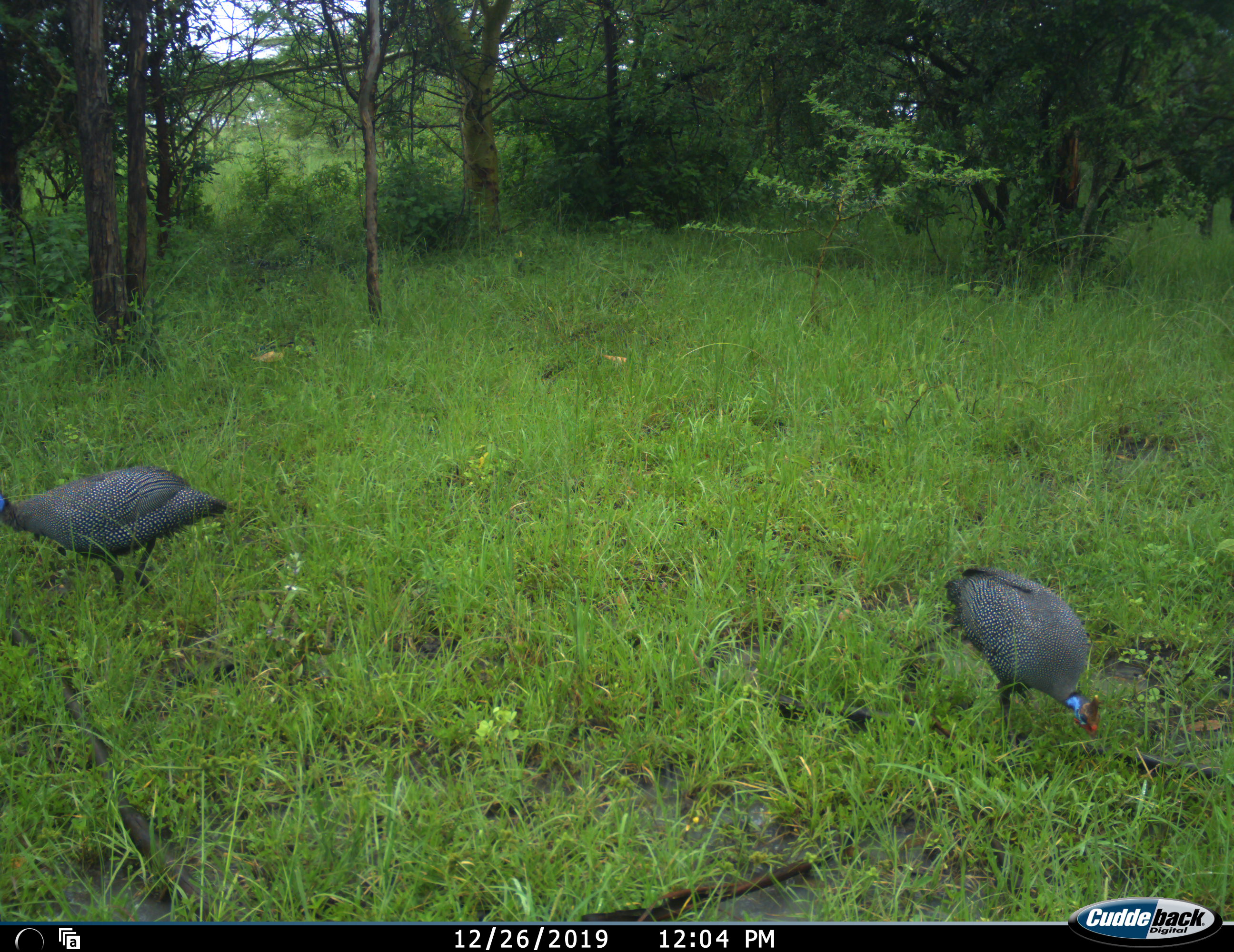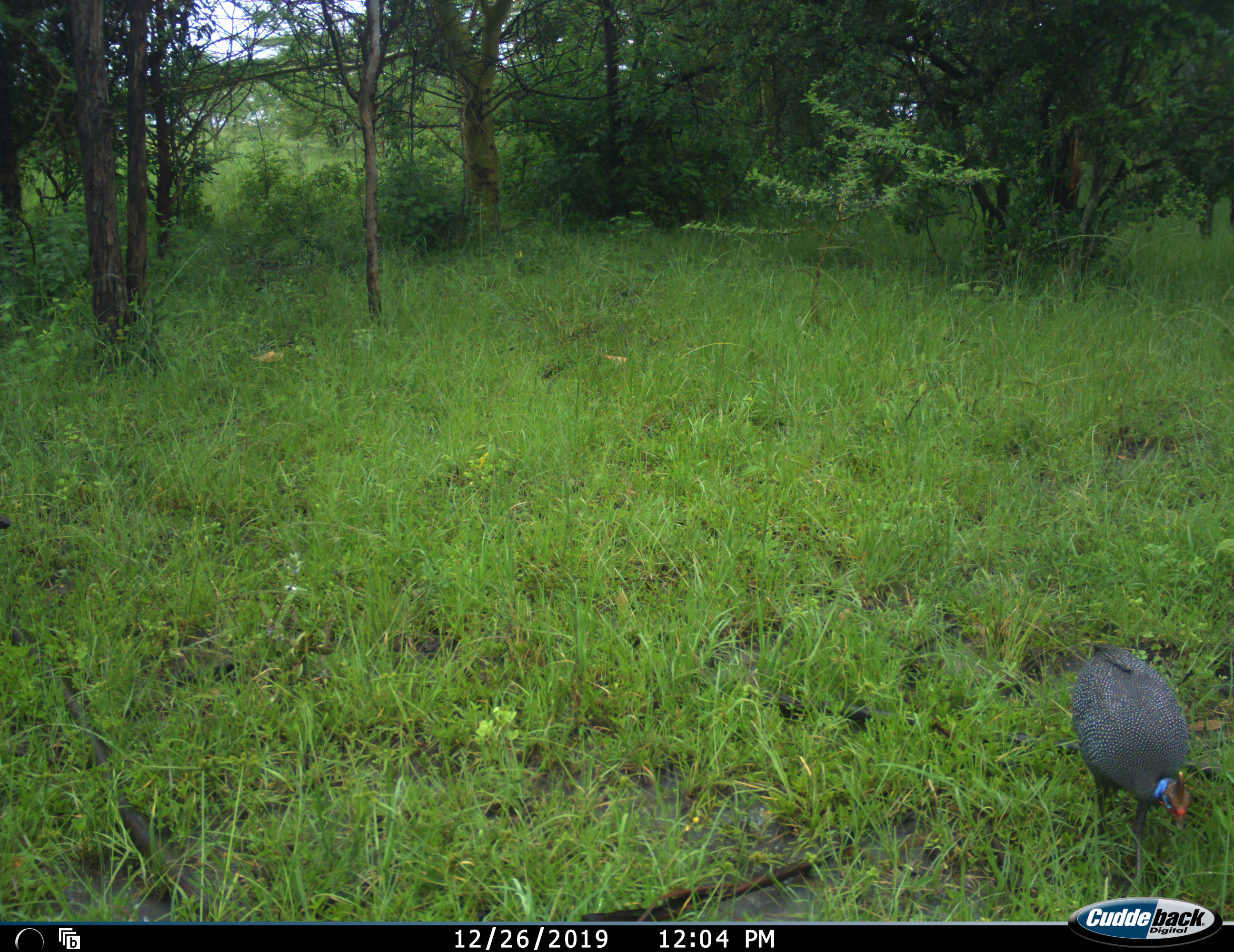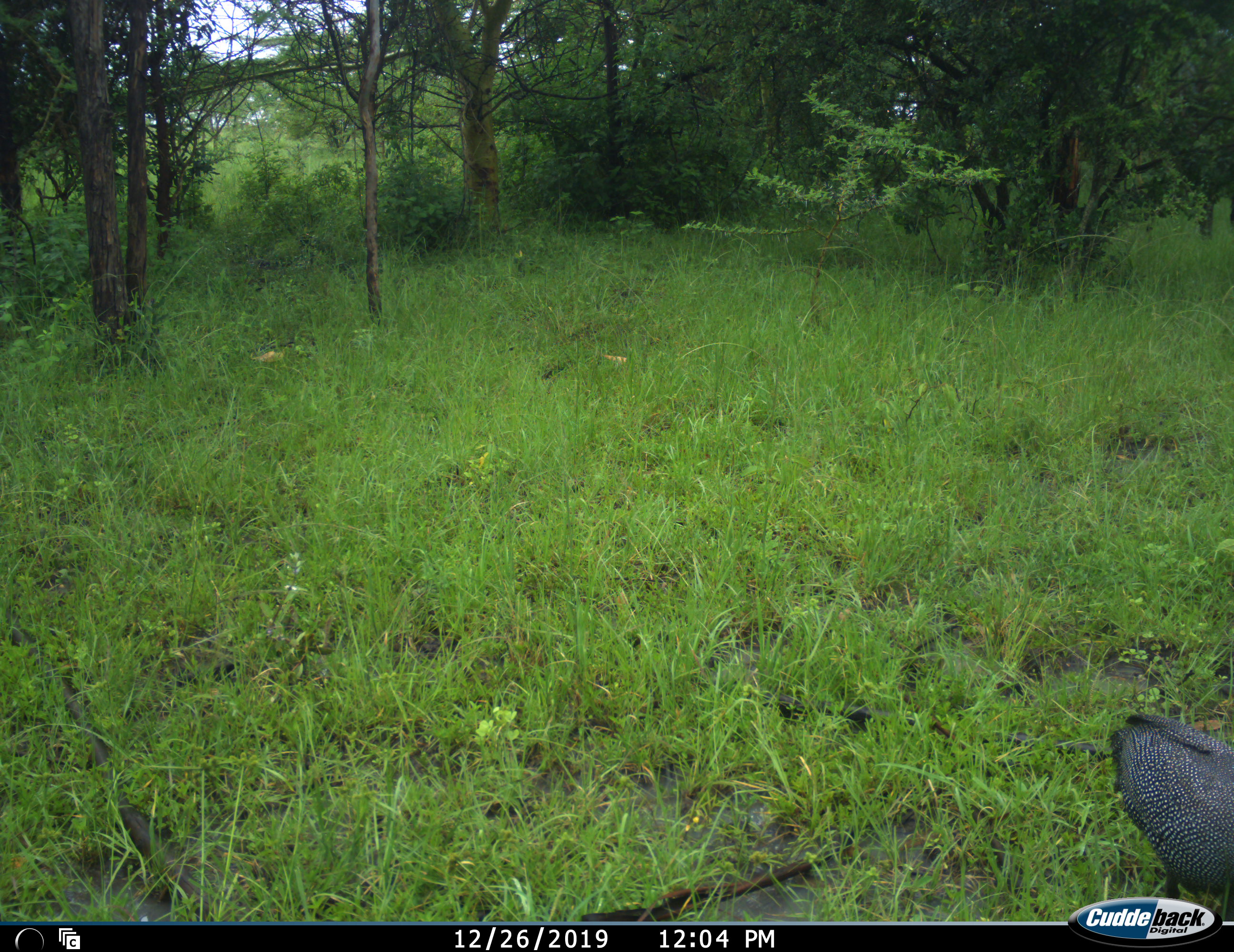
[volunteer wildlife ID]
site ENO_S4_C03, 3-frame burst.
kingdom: Animalia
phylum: Chordata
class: Aves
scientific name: Aves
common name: bird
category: birdother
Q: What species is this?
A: Birdother (bird) (Aves).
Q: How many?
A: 2.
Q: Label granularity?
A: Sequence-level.